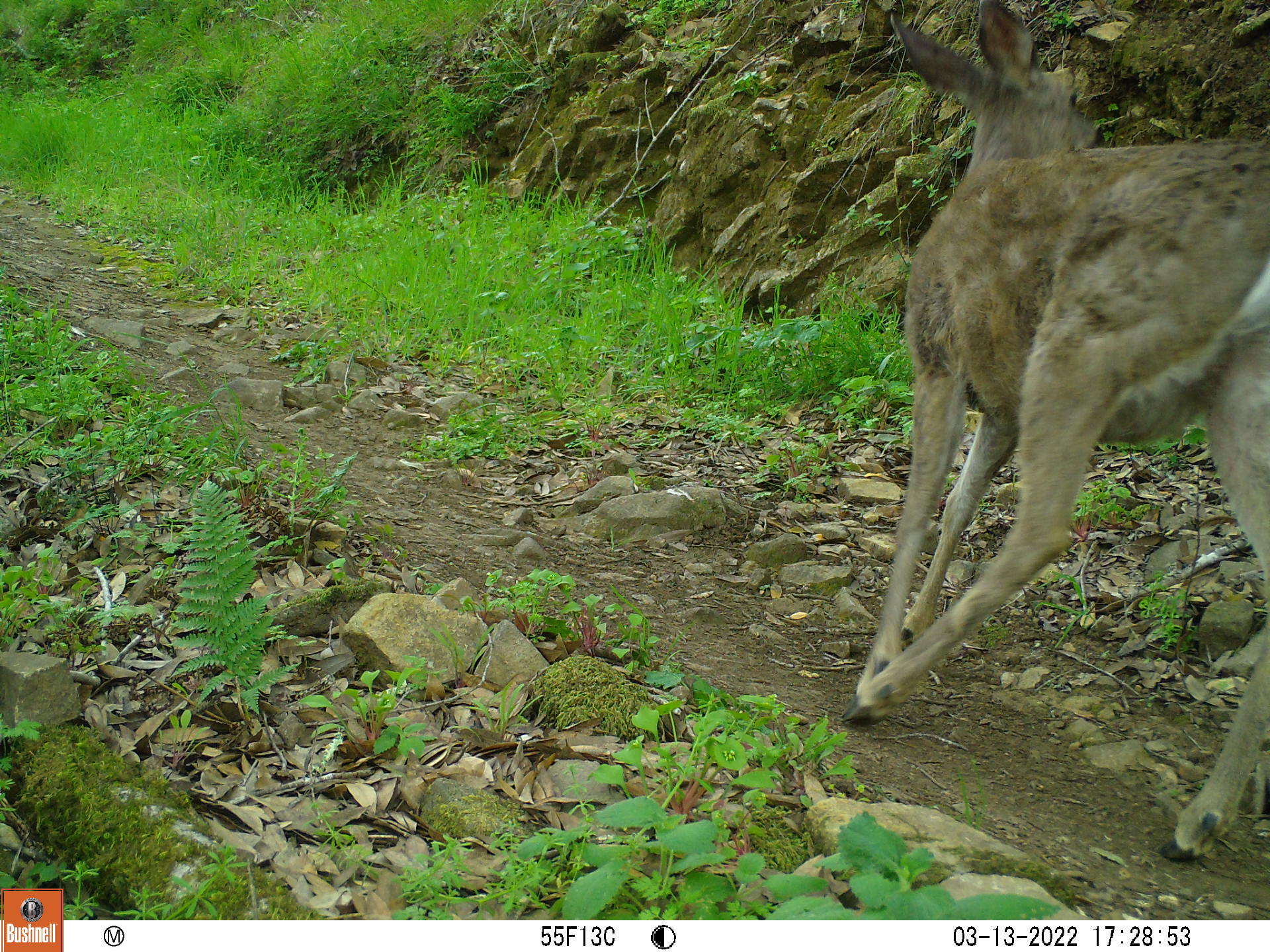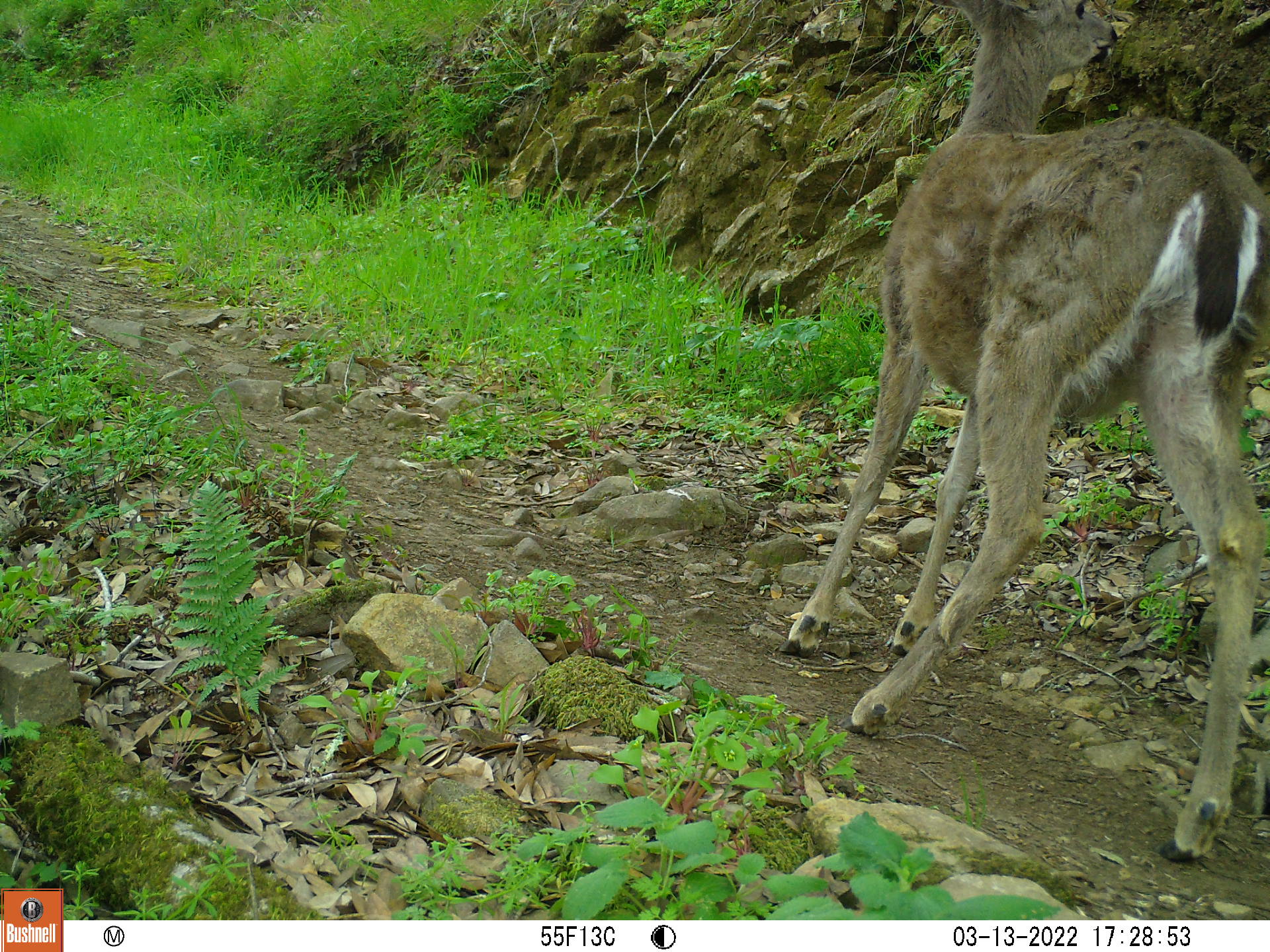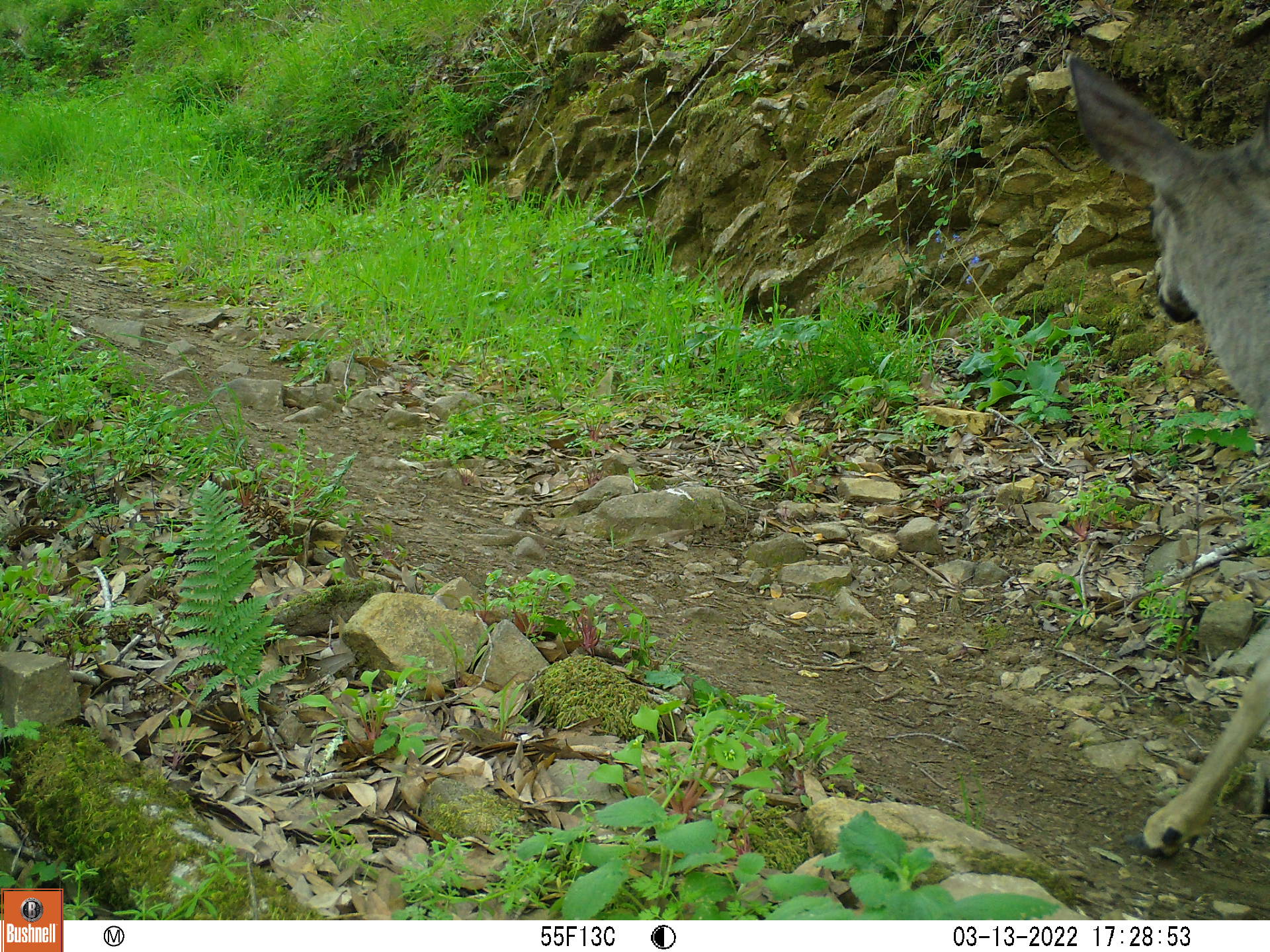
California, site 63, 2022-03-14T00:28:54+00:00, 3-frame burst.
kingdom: Animalia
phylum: Chordata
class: Mammalia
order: Artiodactyla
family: Cervidae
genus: Odocoileus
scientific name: Odocoileus hemionus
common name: mule deer